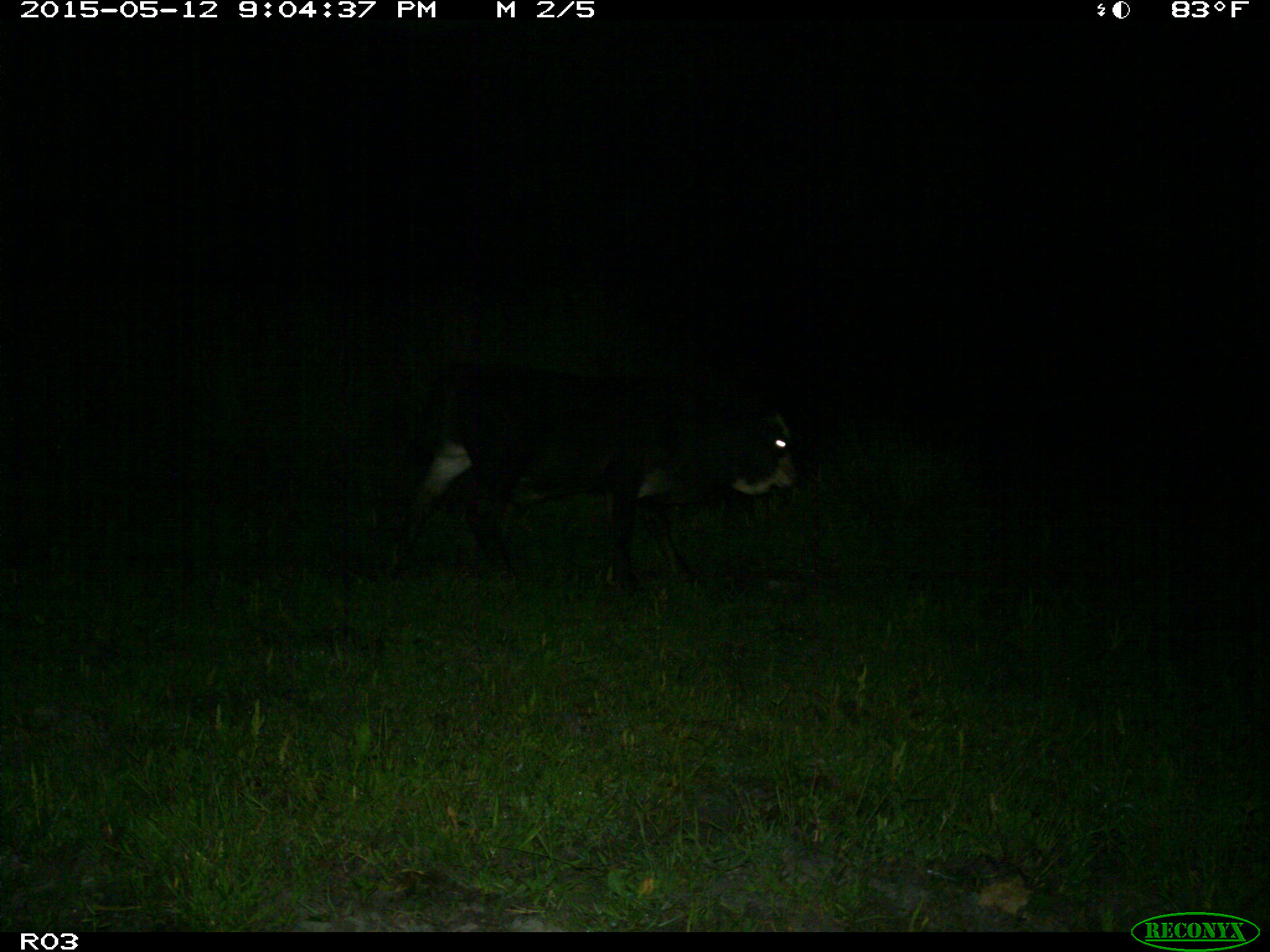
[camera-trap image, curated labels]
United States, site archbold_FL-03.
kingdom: Animalia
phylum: Chordata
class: Mammalia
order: Artiodactyla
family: Bovidae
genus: Bos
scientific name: Bos taurus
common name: domestic cow